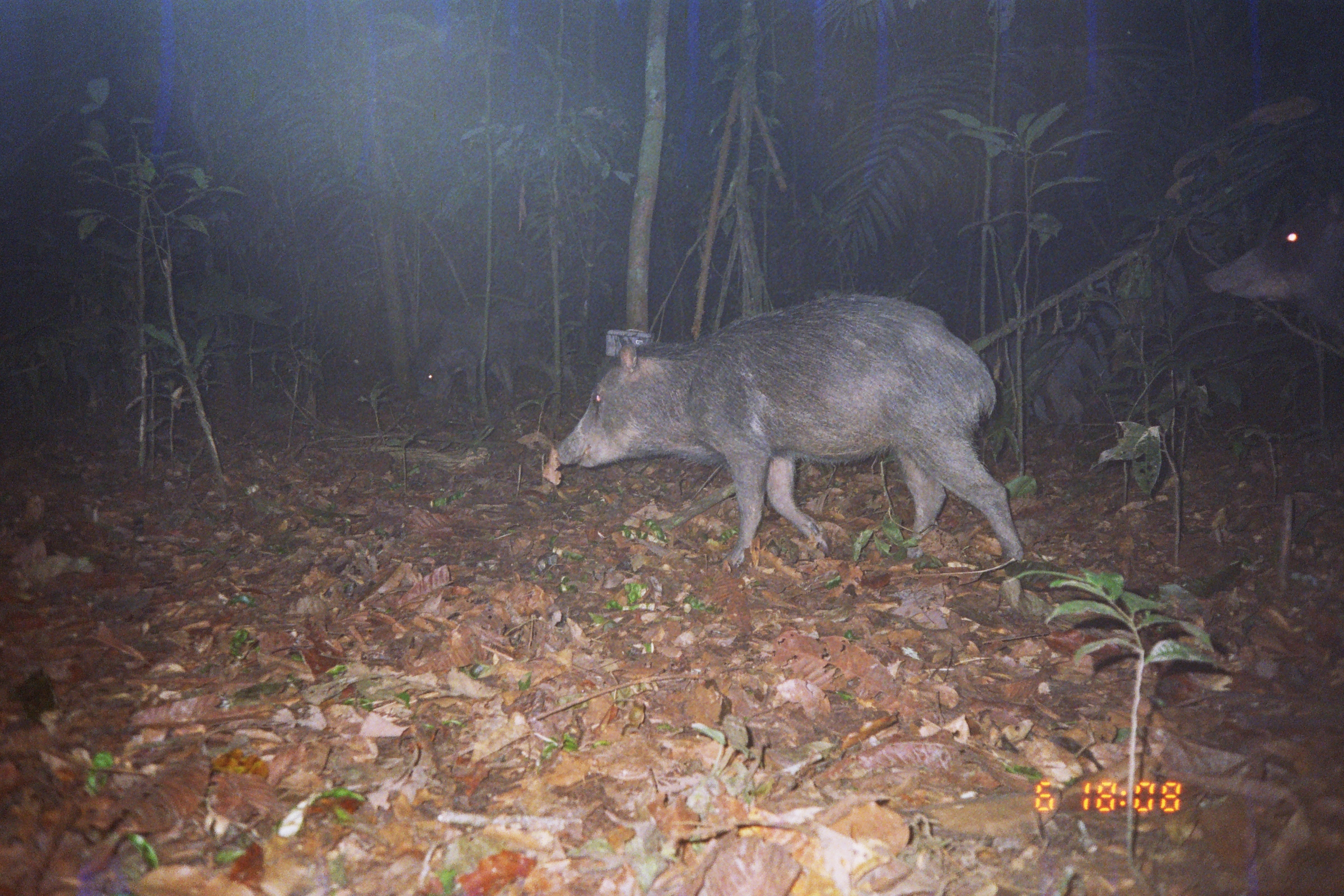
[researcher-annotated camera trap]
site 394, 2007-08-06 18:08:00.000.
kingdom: Animalia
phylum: Chordata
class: Mammalia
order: Artiodactyla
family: Tayassuidae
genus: Tayassu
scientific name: Tayassu pecari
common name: white-lipped peccary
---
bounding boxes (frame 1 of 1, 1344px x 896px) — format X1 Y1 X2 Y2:
tayassu pecari: 552 289 1024 572; 1197 181 1344 355; 408 300 567 408